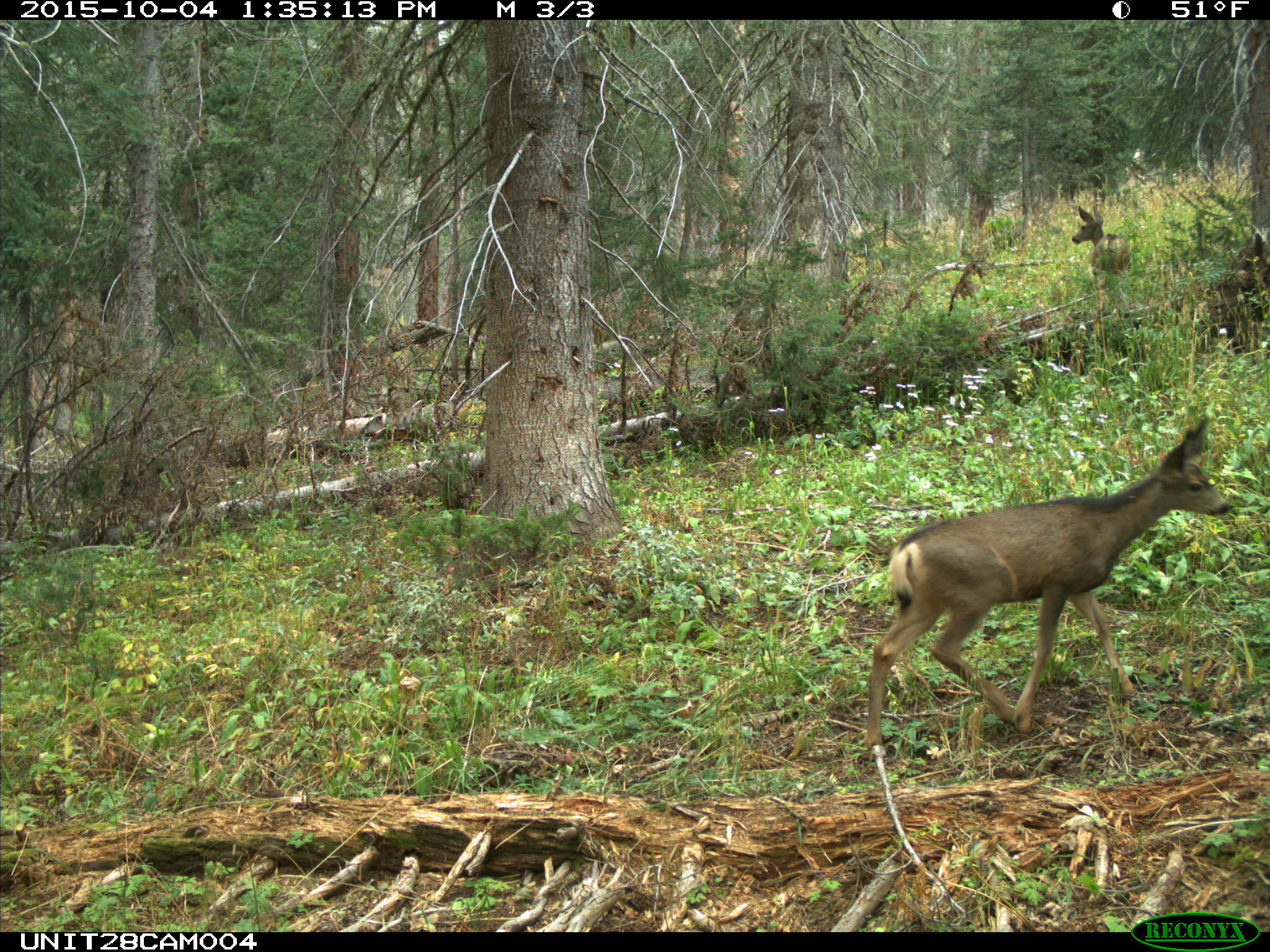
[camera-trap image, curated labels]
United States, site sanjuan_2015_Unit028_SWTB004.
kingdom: Animalia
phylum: Chordata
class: Mammalia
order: Artiodactyla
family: Cervidae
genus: Odocoileus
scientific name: Odocoileus hemionus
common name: mule deer